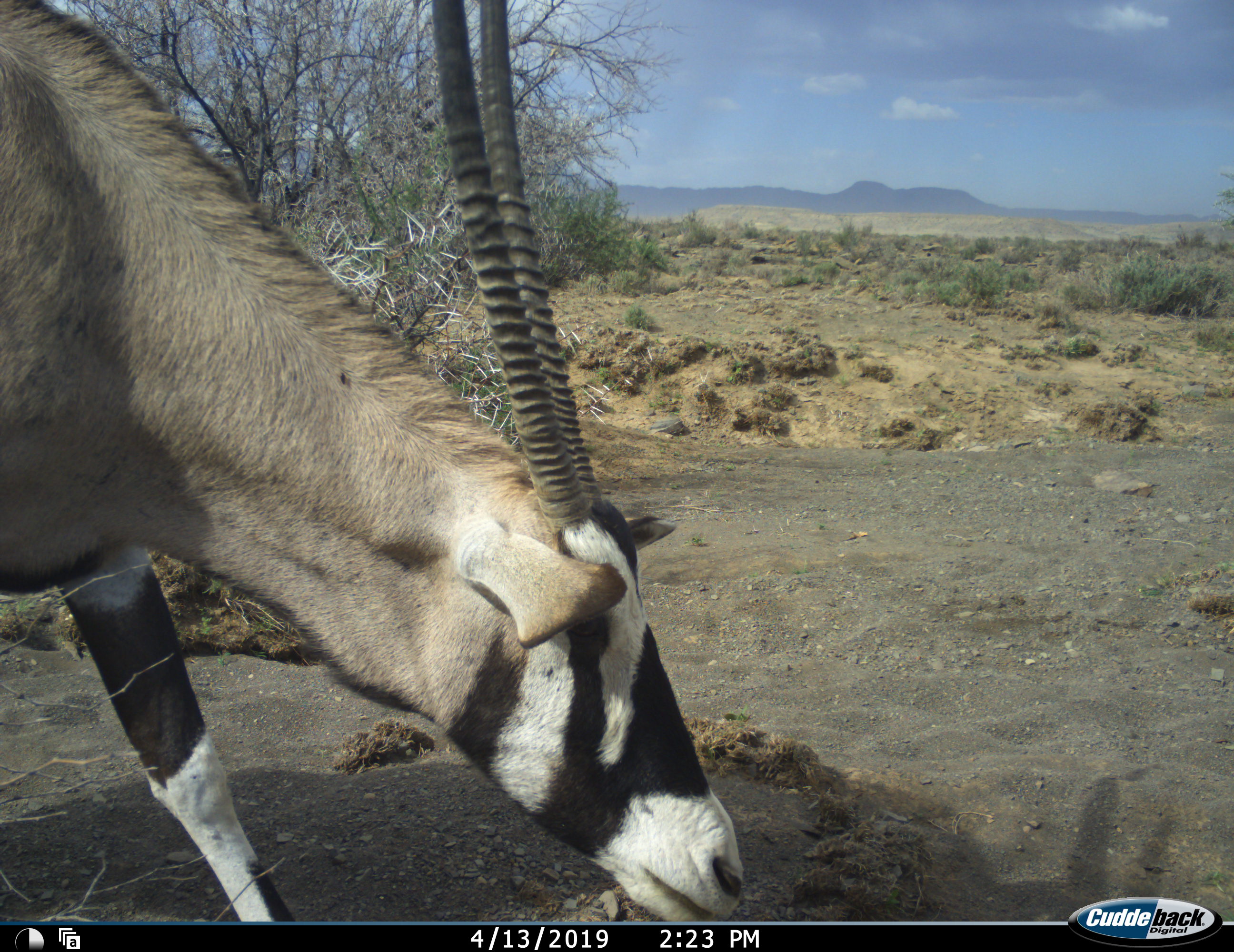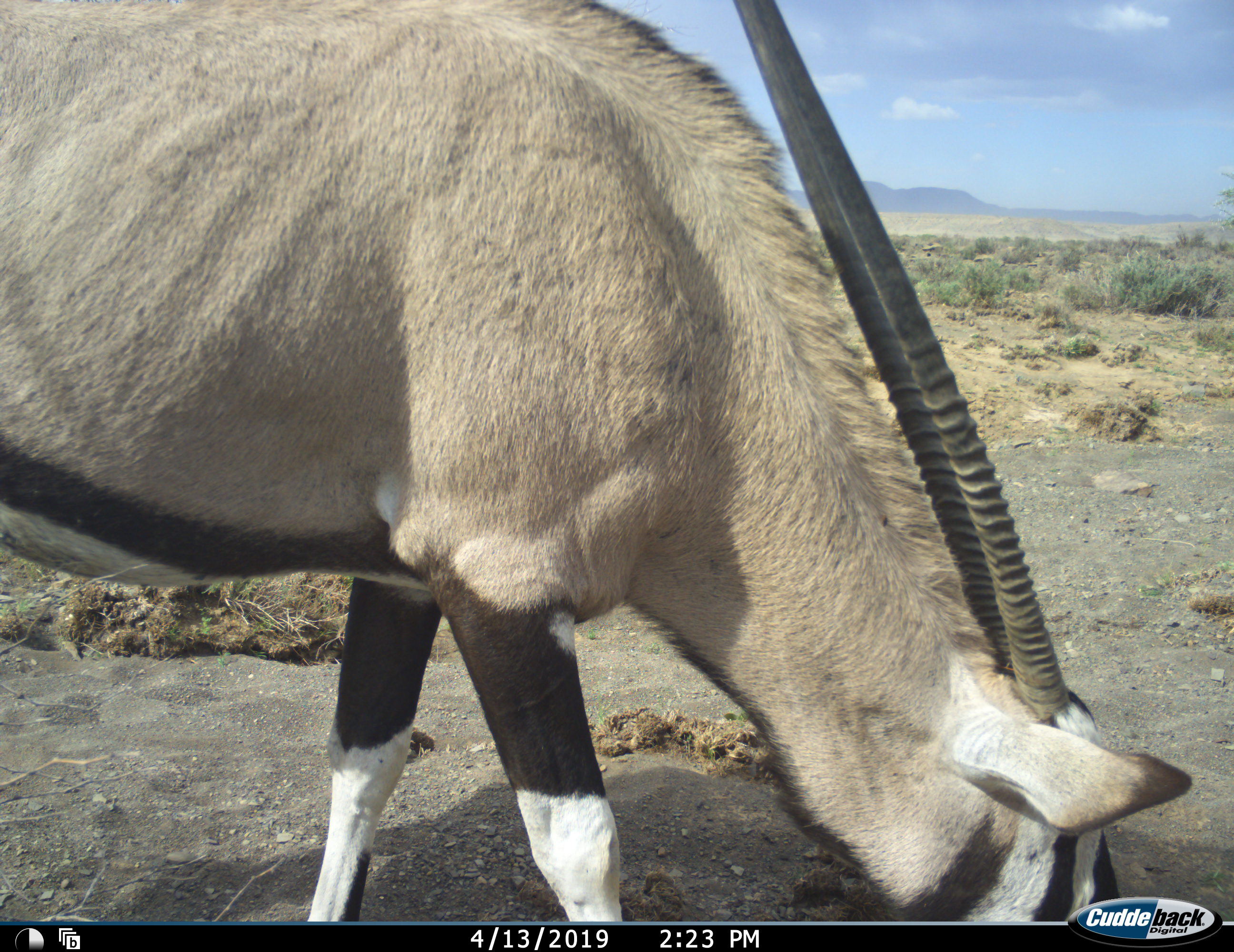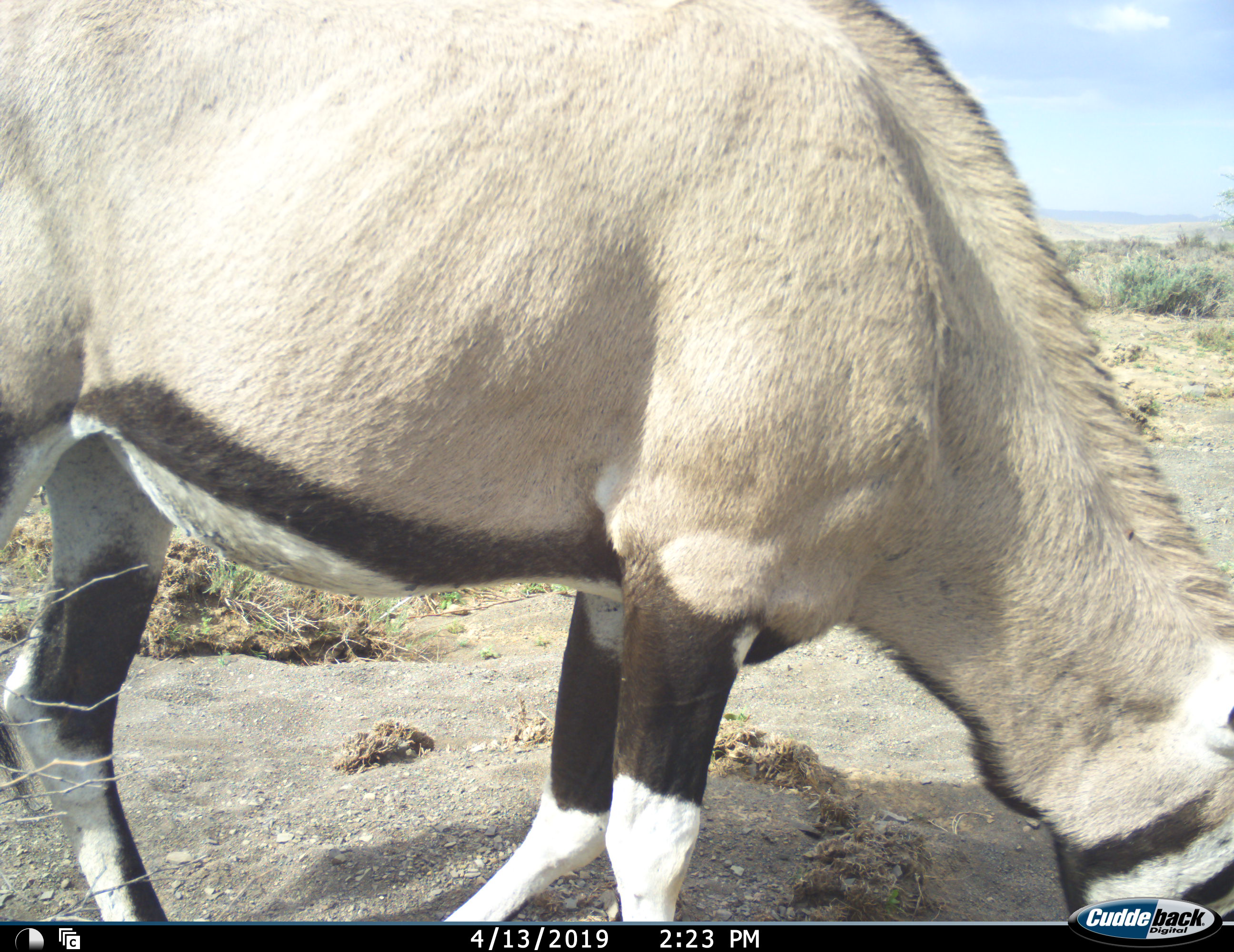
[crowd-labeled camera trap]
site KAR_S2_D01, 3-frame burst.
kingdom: Animalia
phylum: Chordata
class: Mammalia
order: Artiodactyla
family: Bovidae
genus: Oryx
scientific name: Oryx gazella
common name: gemsbok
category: oryx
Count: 1.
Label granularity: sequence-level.